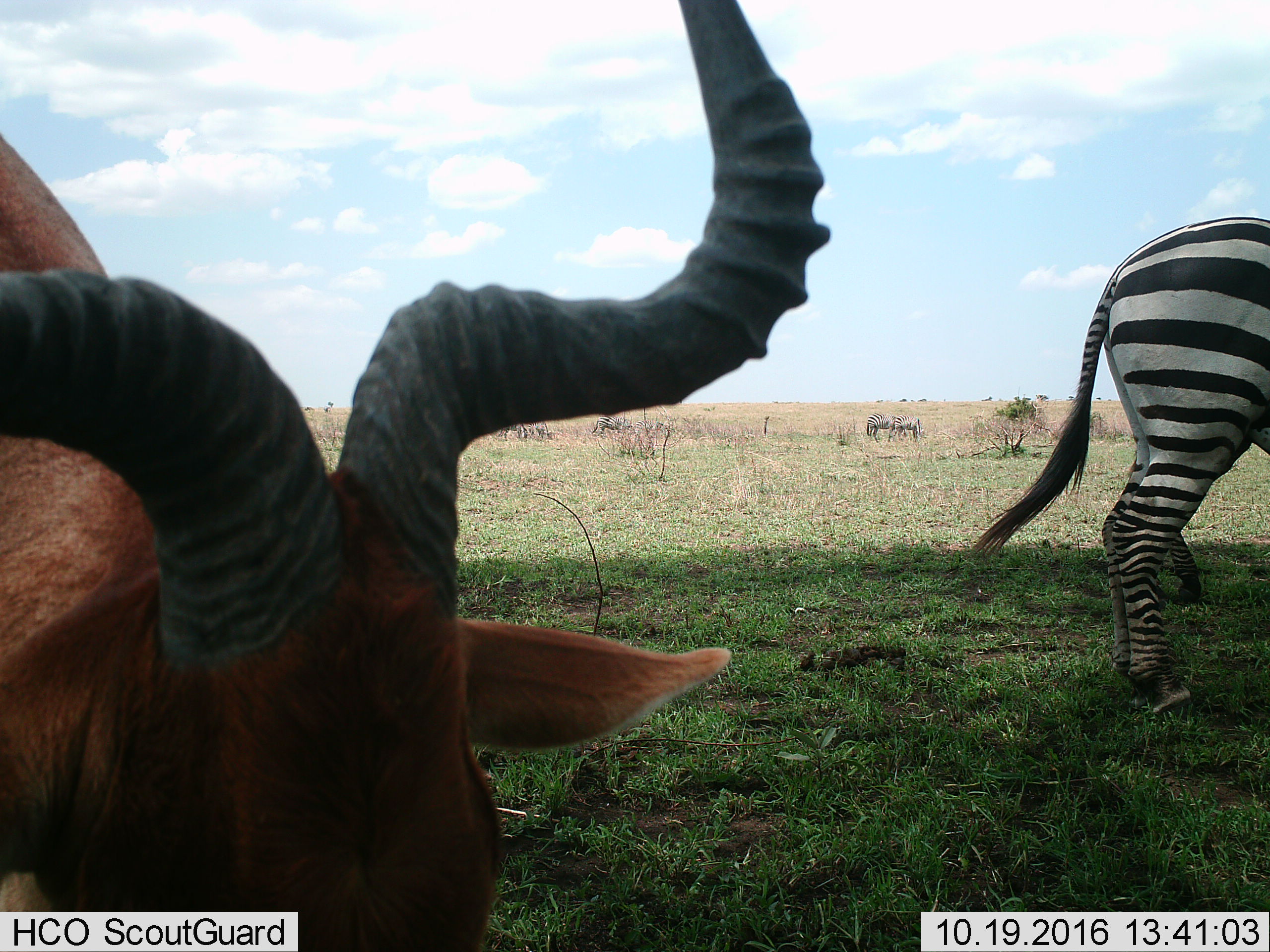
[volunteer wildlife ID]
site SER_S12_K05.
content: unidentified animal